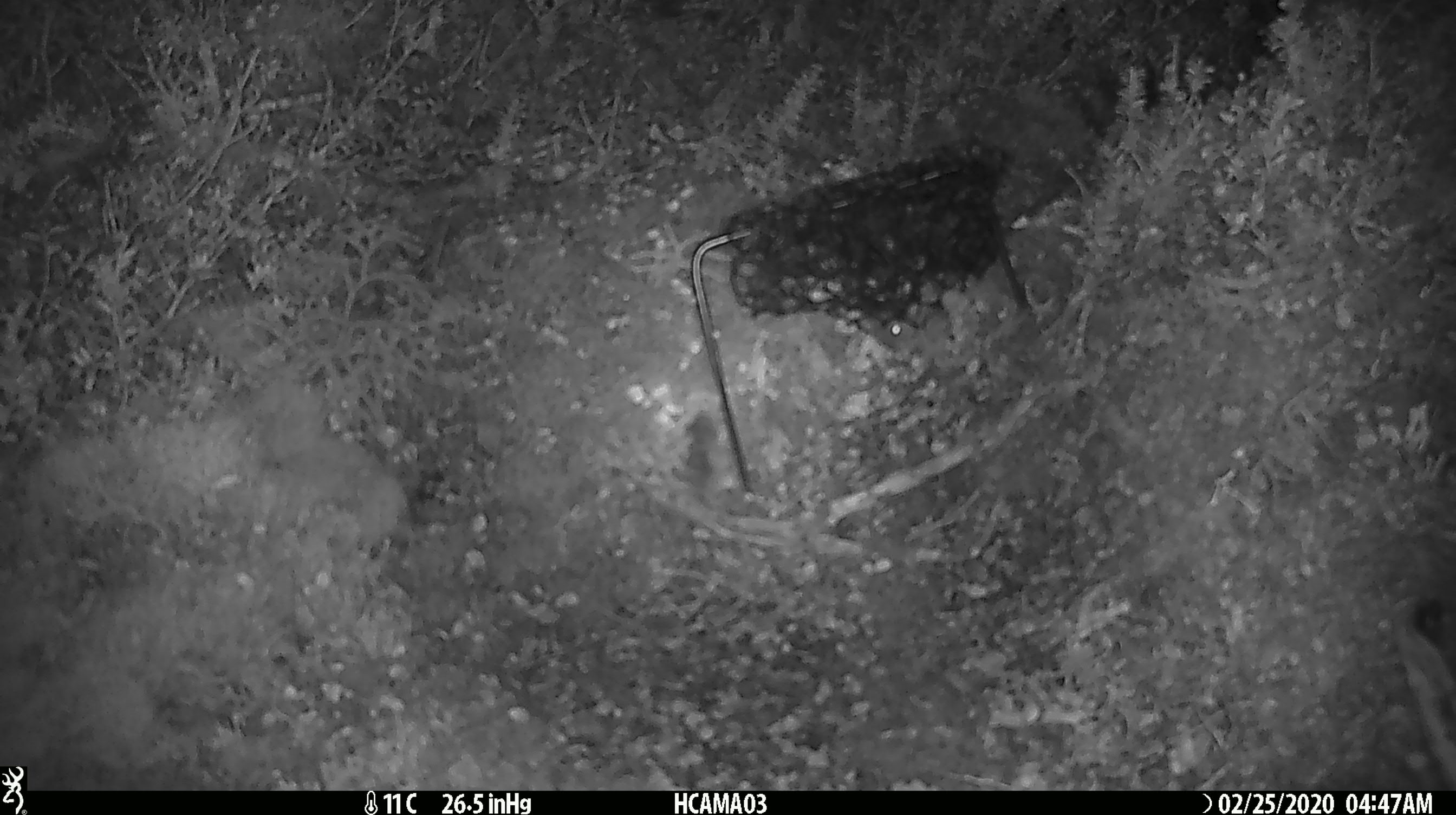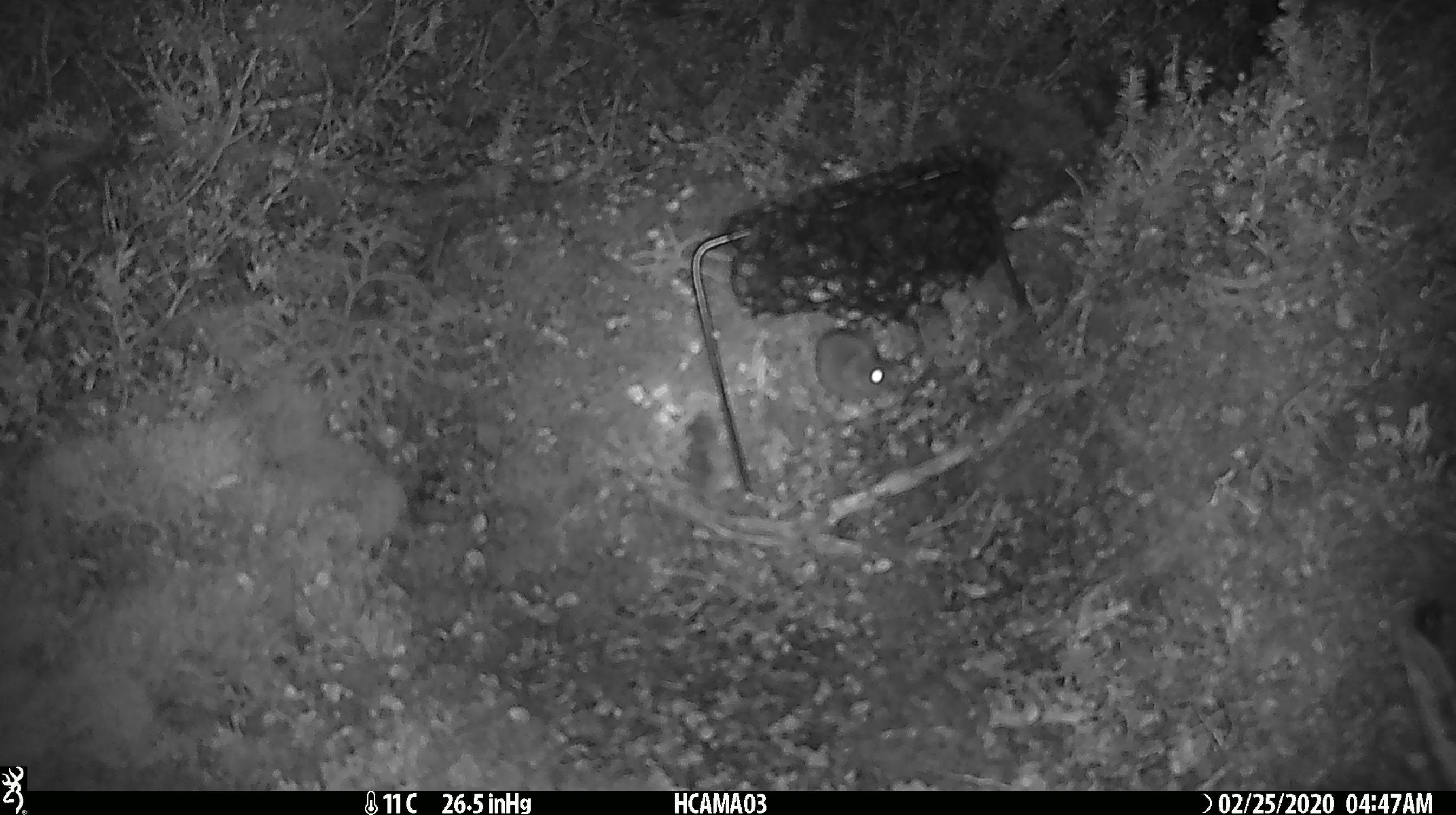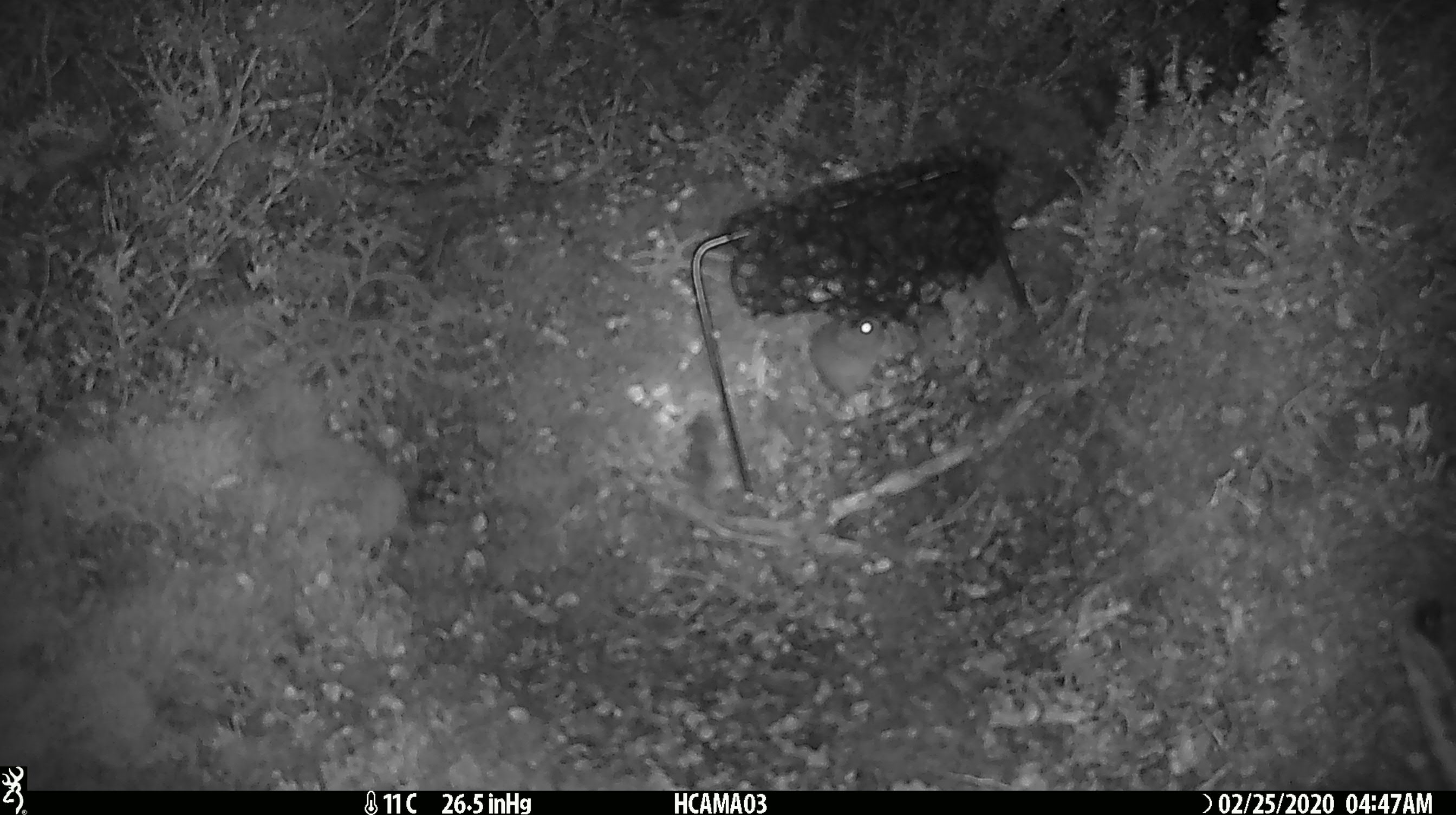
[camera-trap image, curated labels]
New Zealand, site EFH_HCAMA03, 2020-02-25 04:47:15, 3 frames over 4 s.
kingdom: Animalia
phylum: Chordata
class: Mammalia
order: Rodentia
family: Muridae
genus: Mus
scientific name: Mus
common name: mouse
Mouse (Mus).